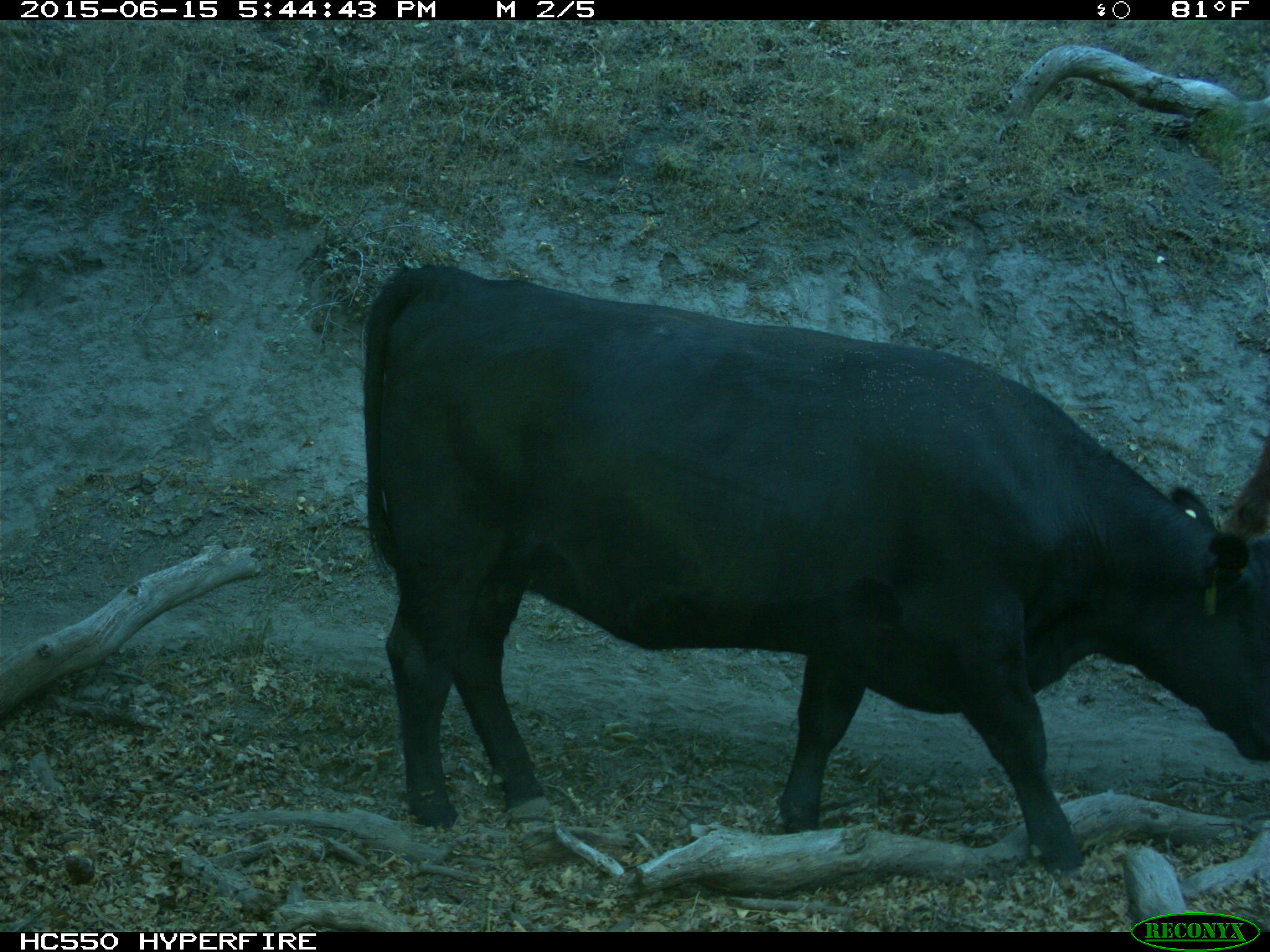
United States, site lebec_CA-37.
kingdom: Animalia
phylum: Chordata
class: Mammalia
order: Artiodactyla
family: Bovidae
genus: Bos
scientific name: Bos taurus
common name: domestic cow